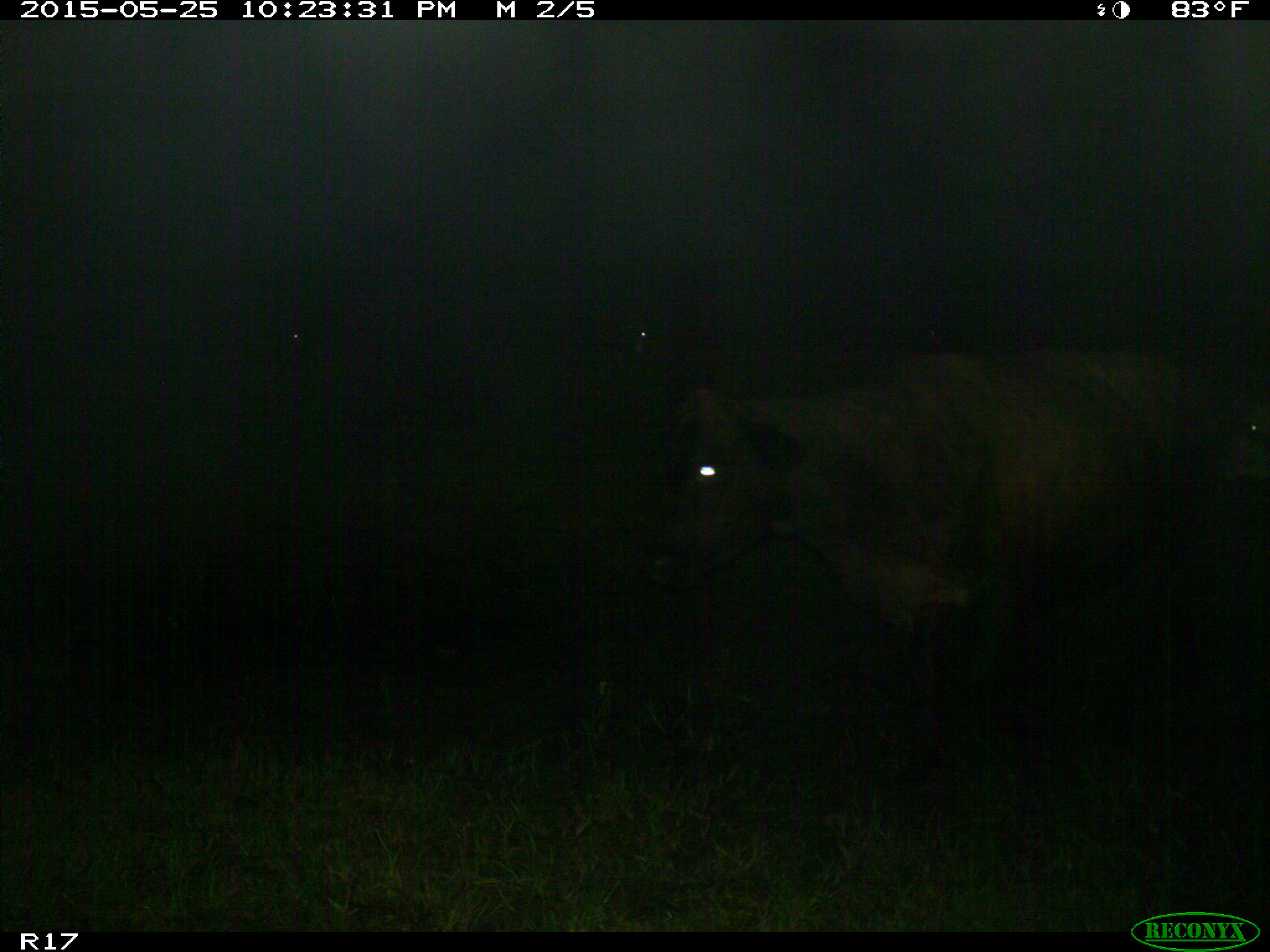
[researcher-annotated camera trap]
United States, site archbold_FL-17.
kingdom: Animalia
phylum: Chordata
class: Mammalia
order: Artiodactyla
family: Bovidae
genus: Bos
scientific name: Bos taurus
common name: domestic cow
Bos taurus (domestic cow).